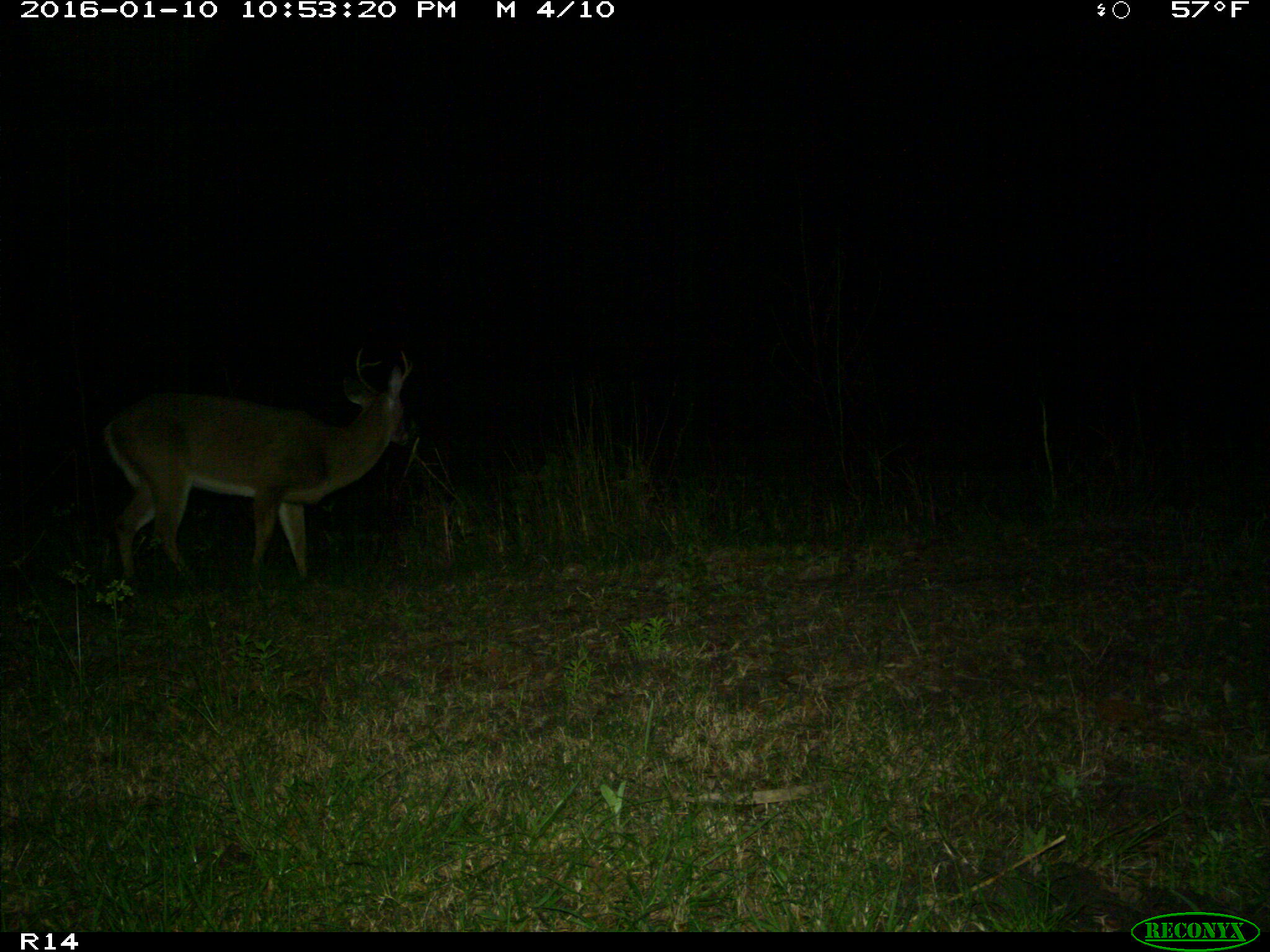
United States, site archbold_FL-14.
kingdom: Animalia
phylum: Chordata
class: Mammalia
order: Artiodactyla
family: Cervidae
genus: Odocoileus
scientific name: Odocoileus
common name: deer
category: unidentified deer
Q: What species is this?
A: Unidentified deer (deer) (Odocoileus).